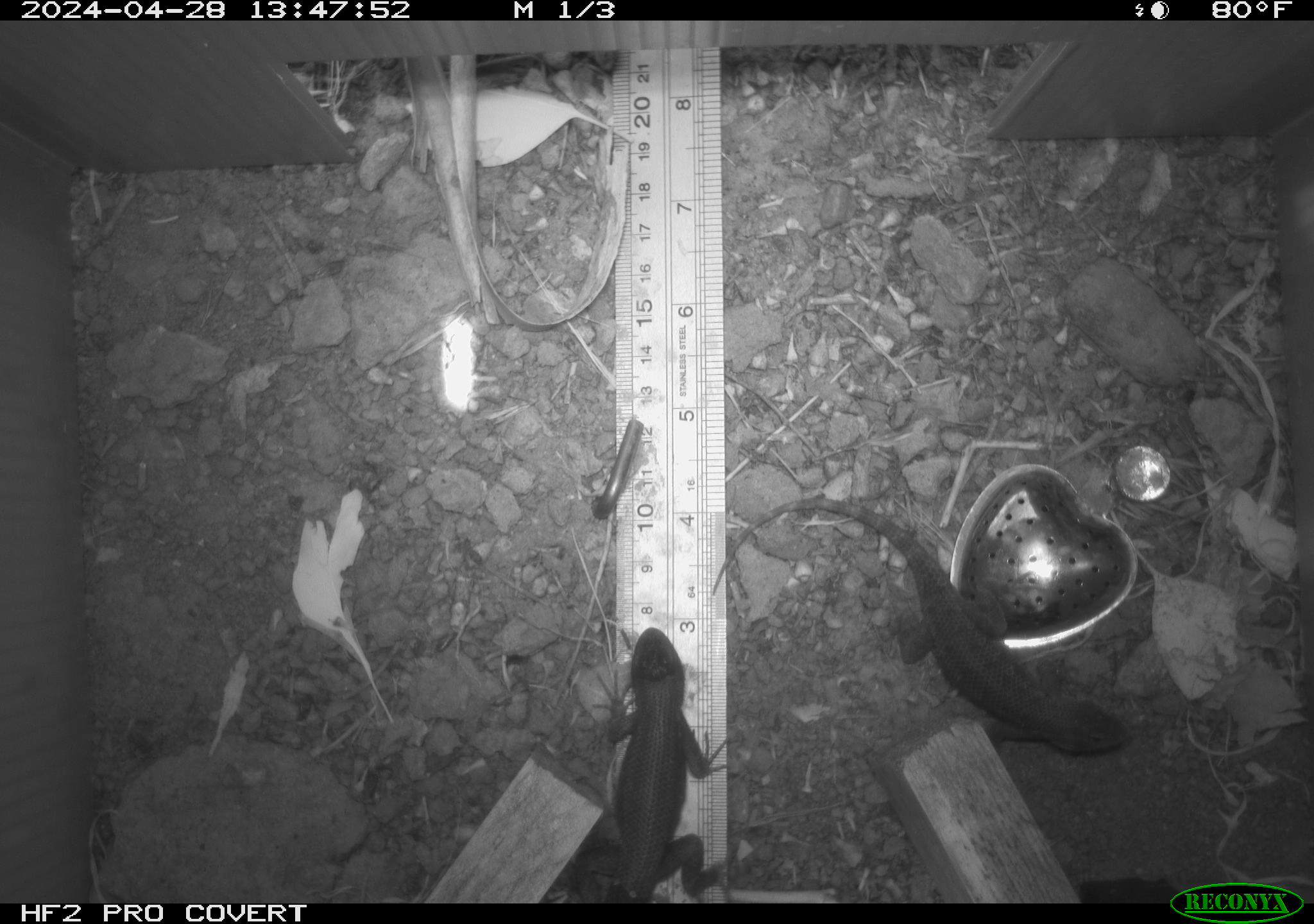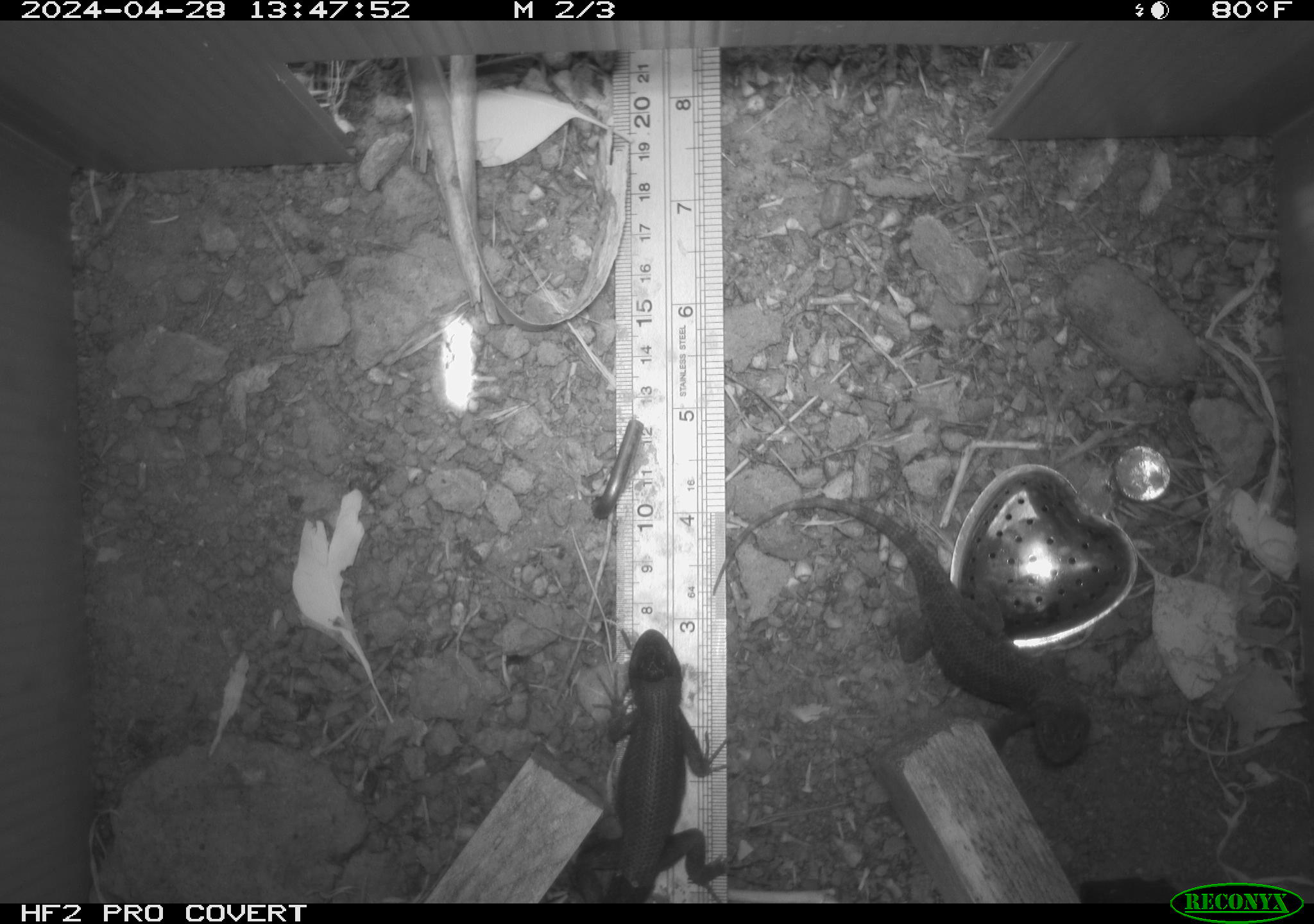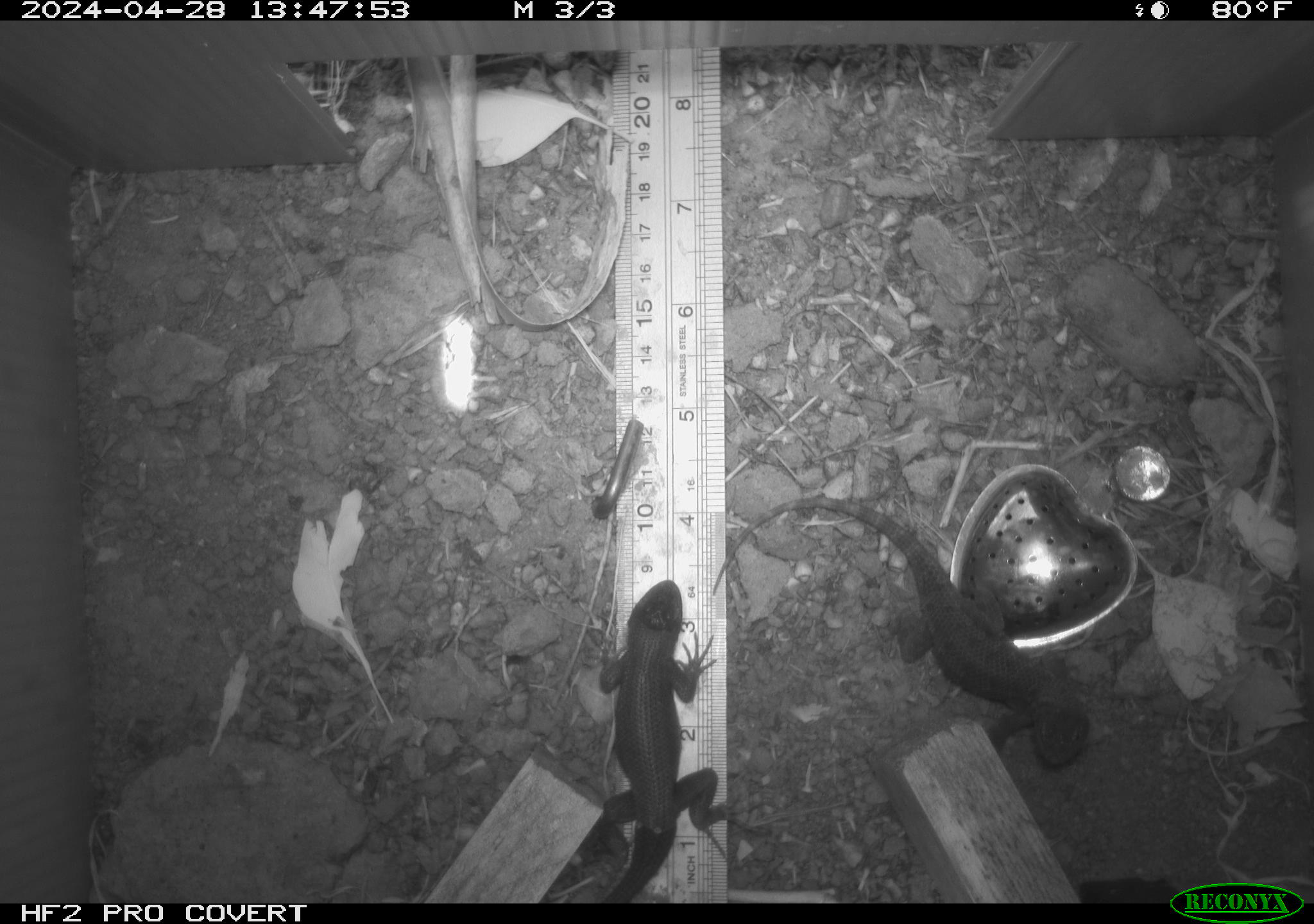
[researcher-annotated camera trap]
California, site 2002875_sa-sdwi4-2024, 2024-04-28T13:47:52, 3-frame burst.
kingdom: Animalia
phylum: Chordata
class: Reptilia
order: Squamata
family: Phrynosomatidae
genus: Sceloporus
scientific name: Sceloporus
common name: spiny lizards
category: sceloporus species